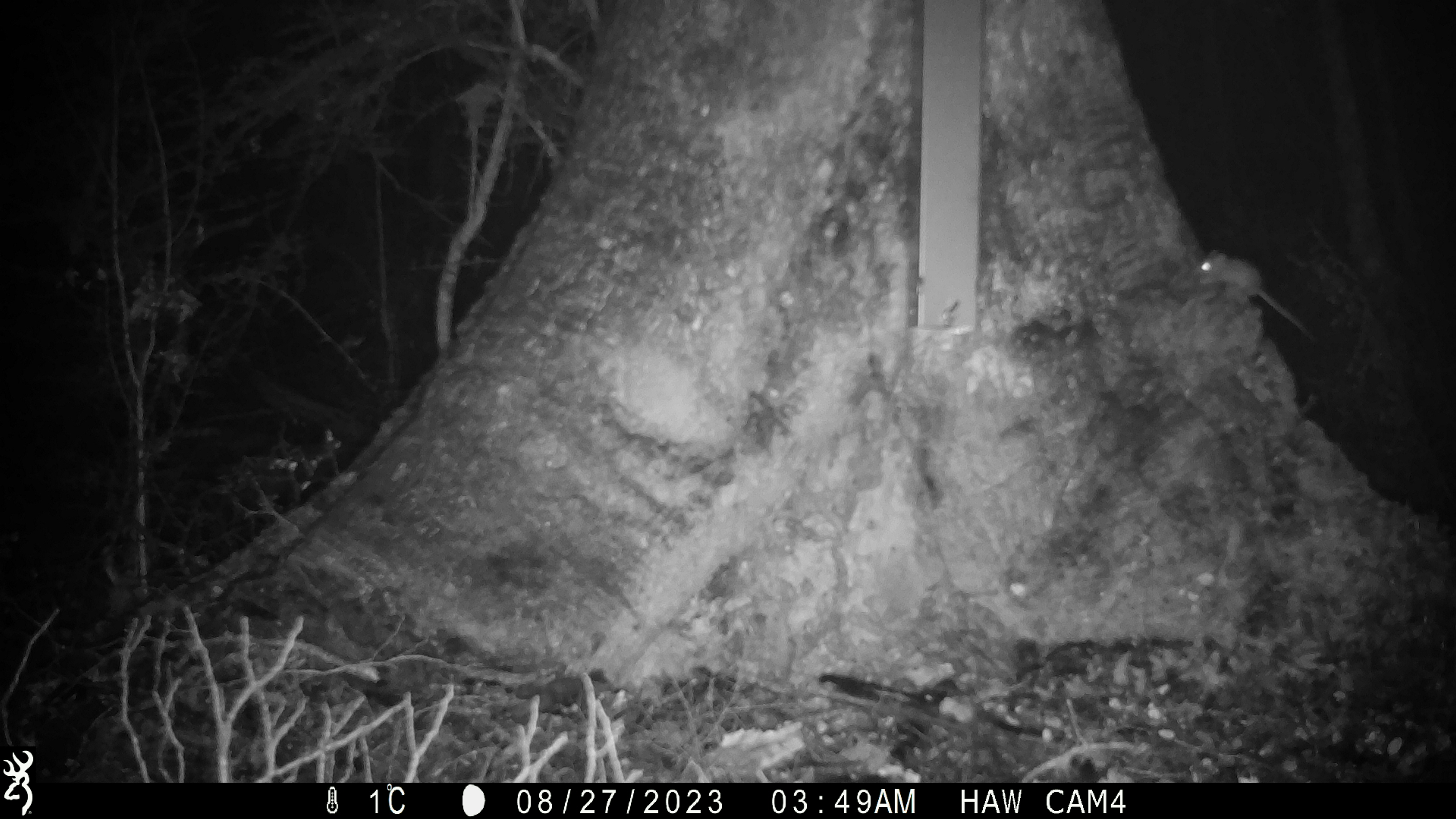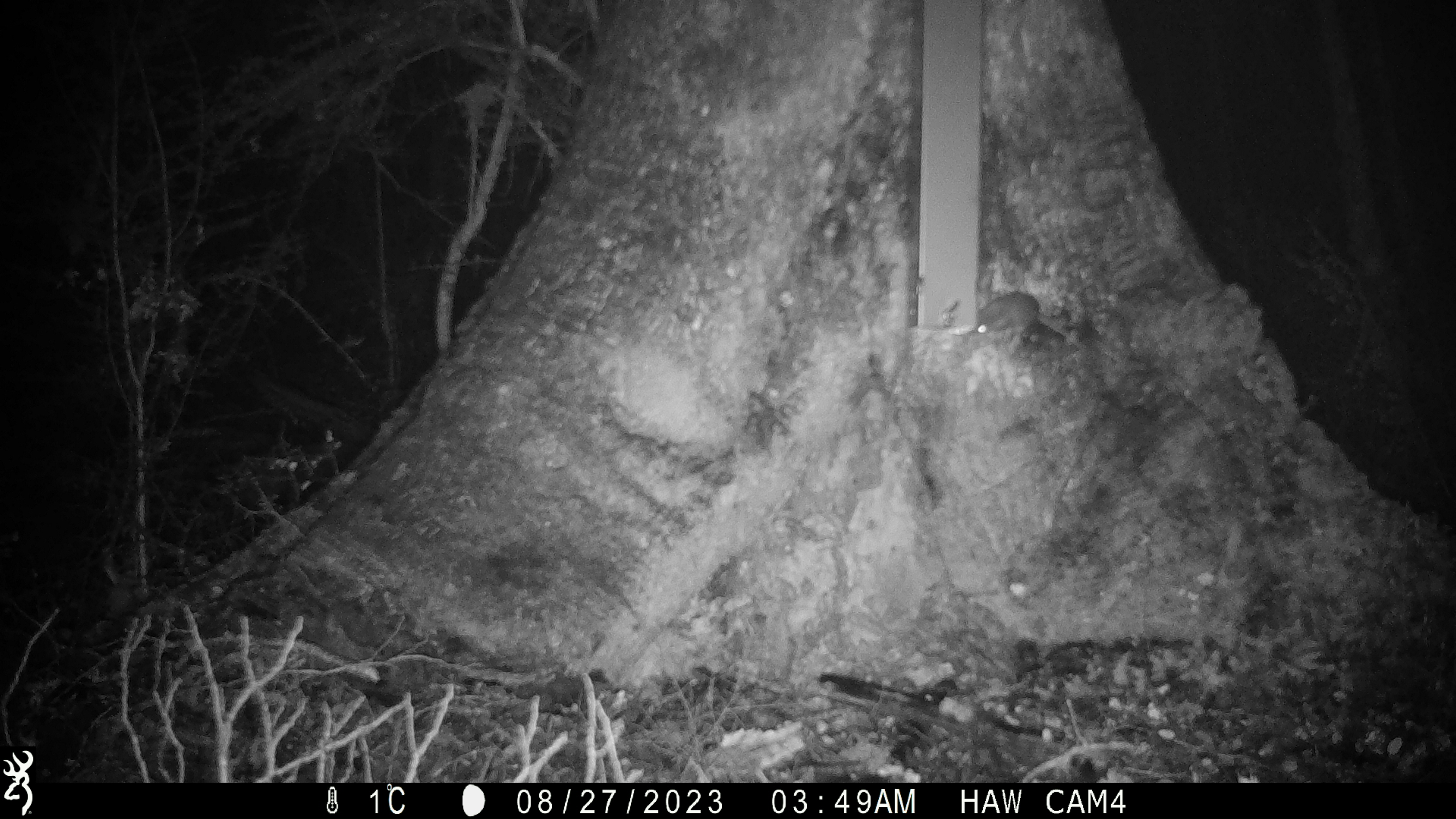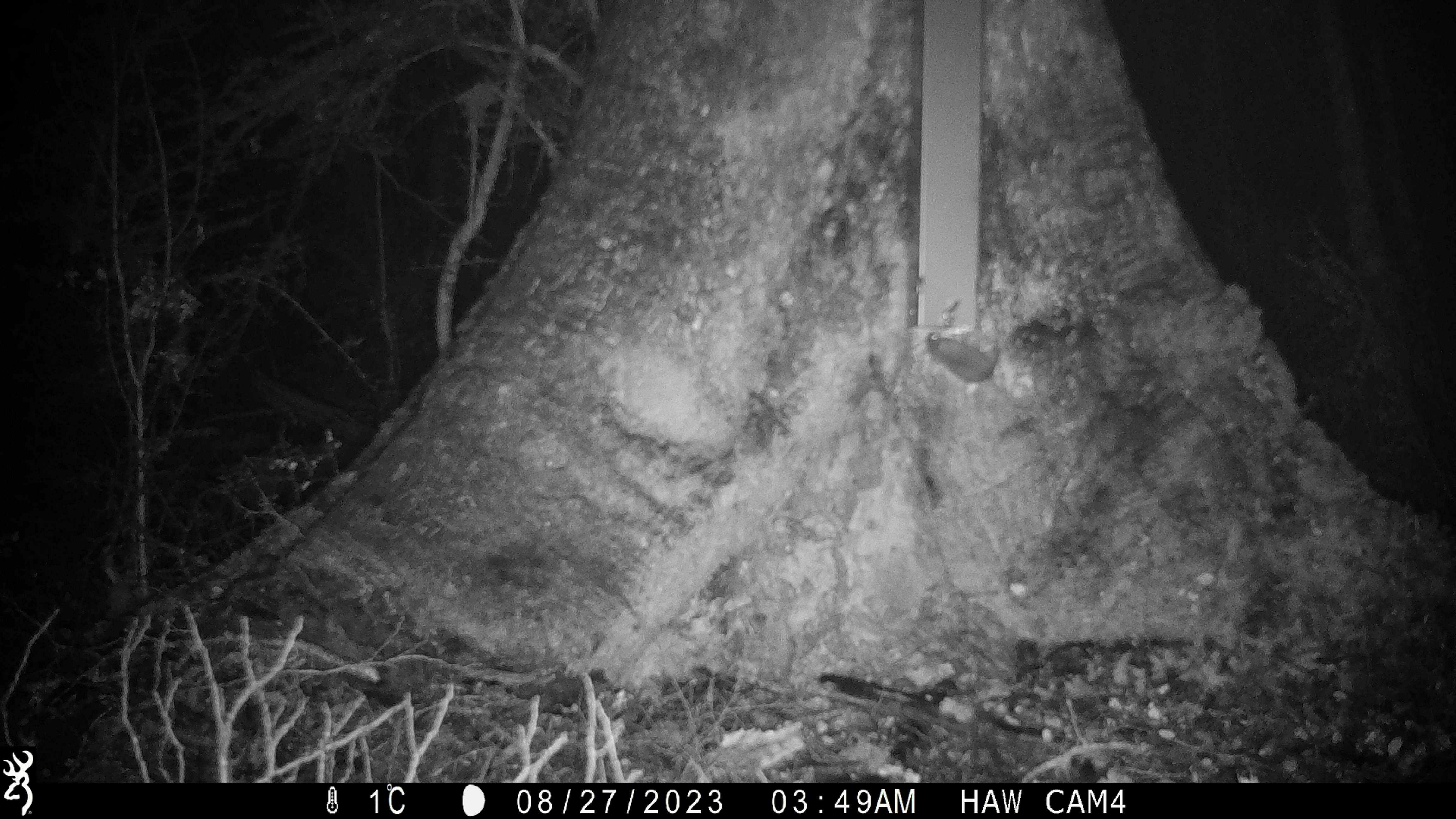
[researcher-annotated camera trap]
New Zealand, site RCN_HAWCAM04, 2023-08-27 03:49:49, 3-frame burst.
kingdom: Animalia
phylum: Chordata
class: Mammalia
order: Rodentia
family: Muridae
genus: Mus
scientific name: Mus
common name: mouse